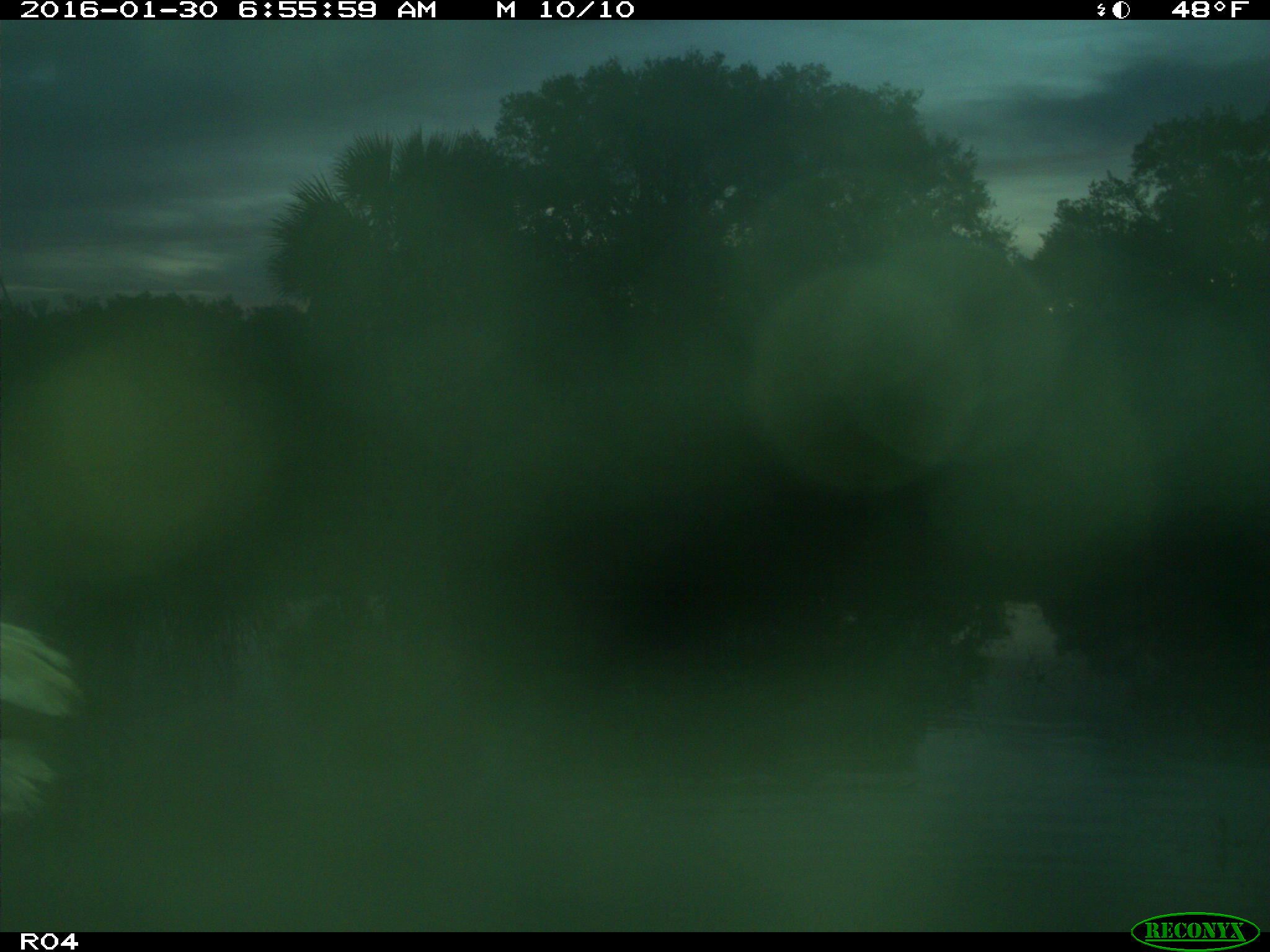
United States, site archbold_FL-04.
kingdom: Animalia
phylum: Chordata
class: Aves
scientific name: Aves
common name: birds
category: unidentified bird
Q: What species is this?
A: Unidentified bird (birds) (Aves).